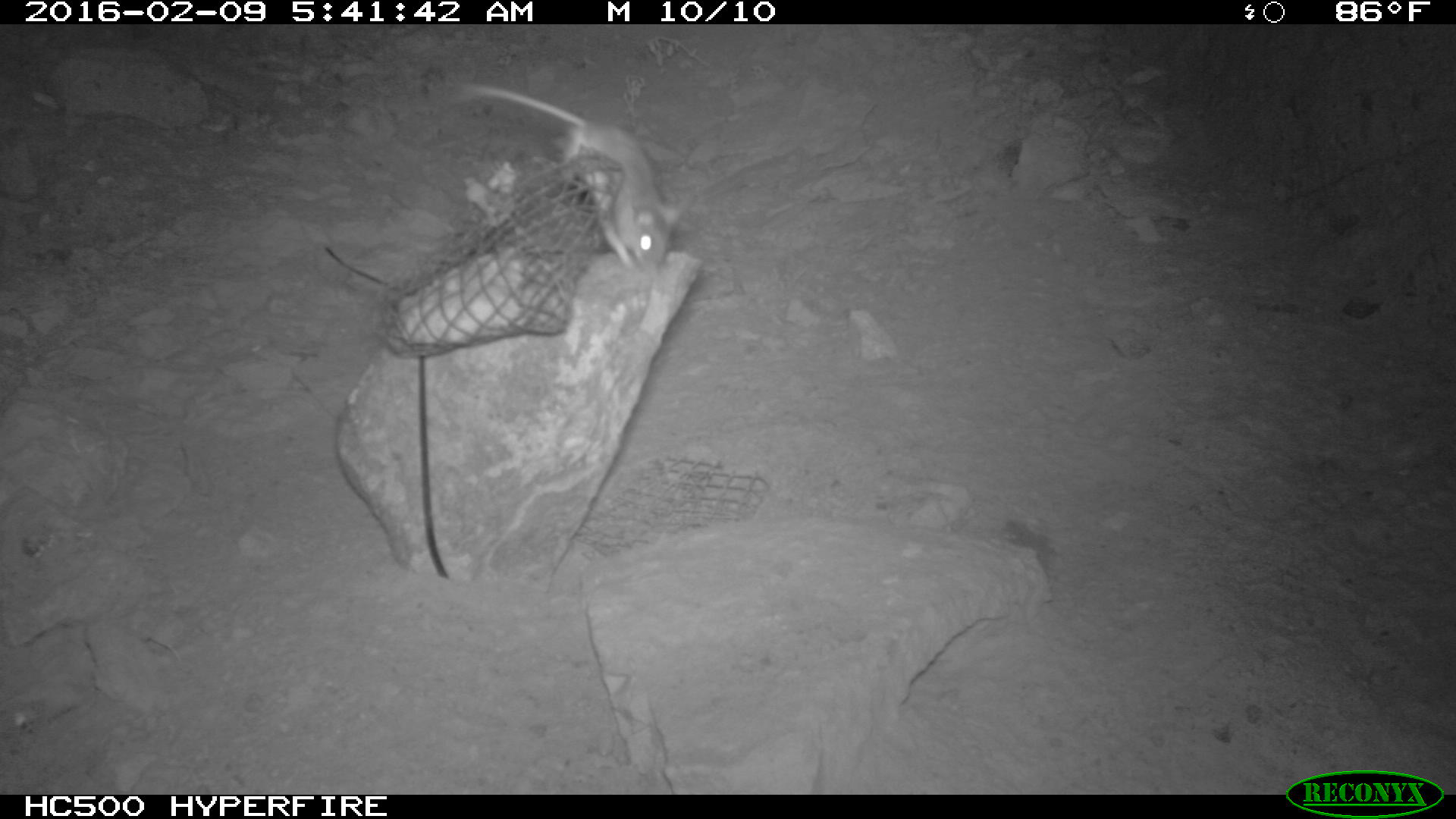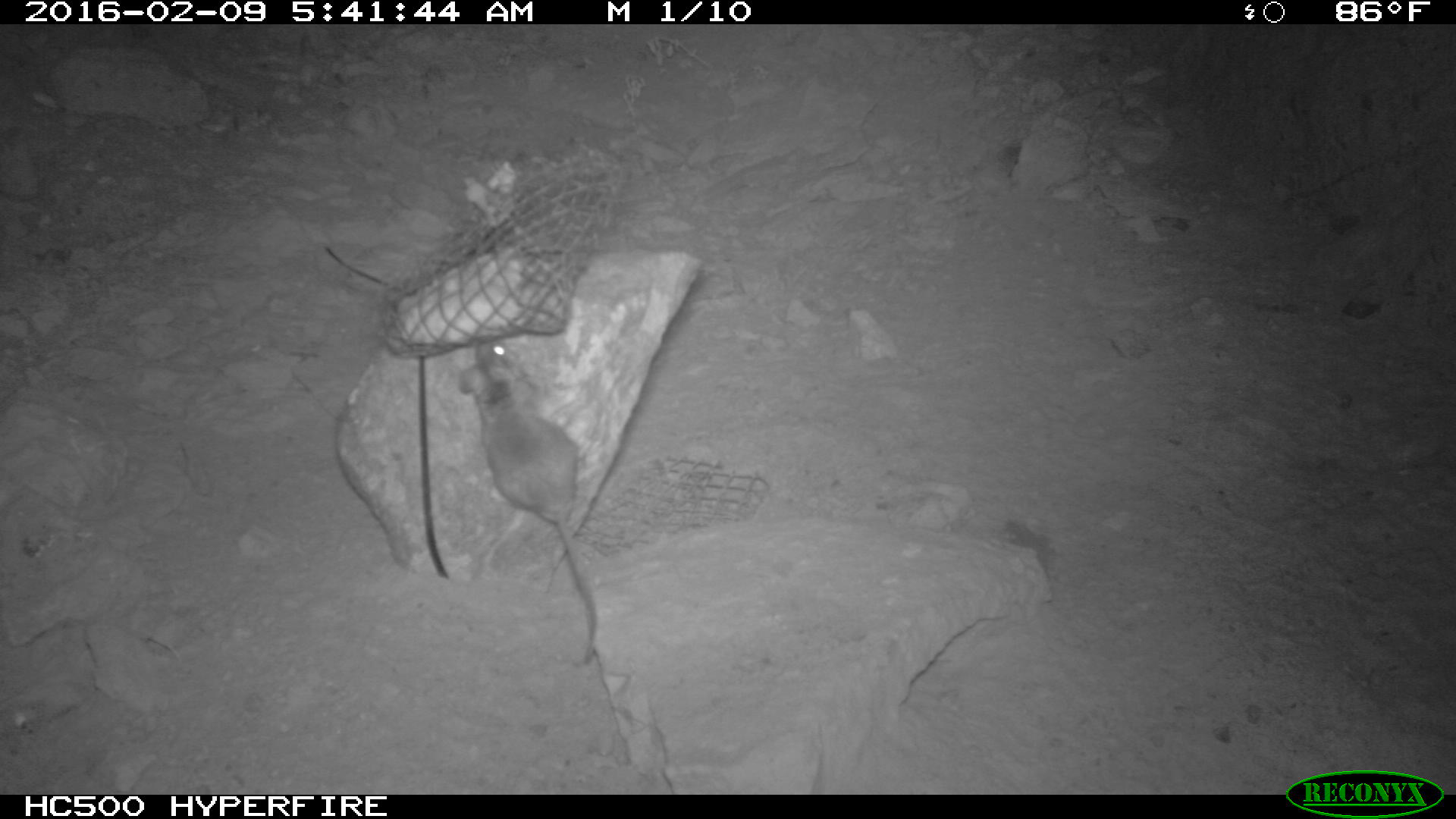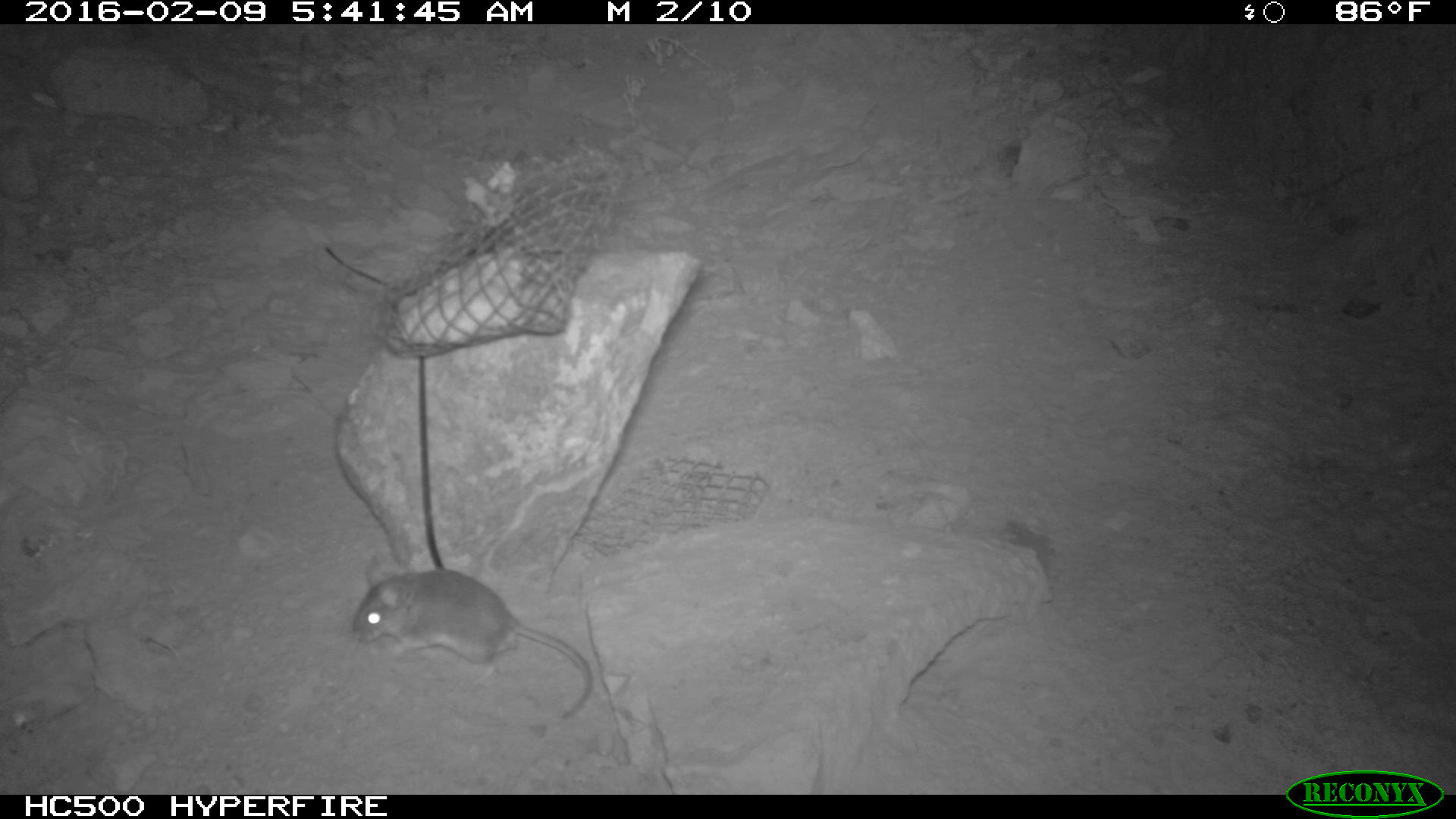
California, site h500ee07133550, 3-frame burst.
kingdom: Animalia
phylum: Chordata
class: Mammalia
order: Rodentia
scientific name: Rodentia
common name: rodent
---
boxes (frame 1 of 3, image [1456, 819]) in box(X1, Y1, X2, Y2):
rodent: box(457, 77, 682, 273)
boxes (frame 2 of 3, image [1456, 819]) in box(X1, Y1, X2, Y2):
rodent: box(460, 337, 601, 665)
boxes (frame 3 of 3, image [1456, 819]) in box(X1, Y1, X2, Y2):
rodent: box(350, 557, 591, 720)